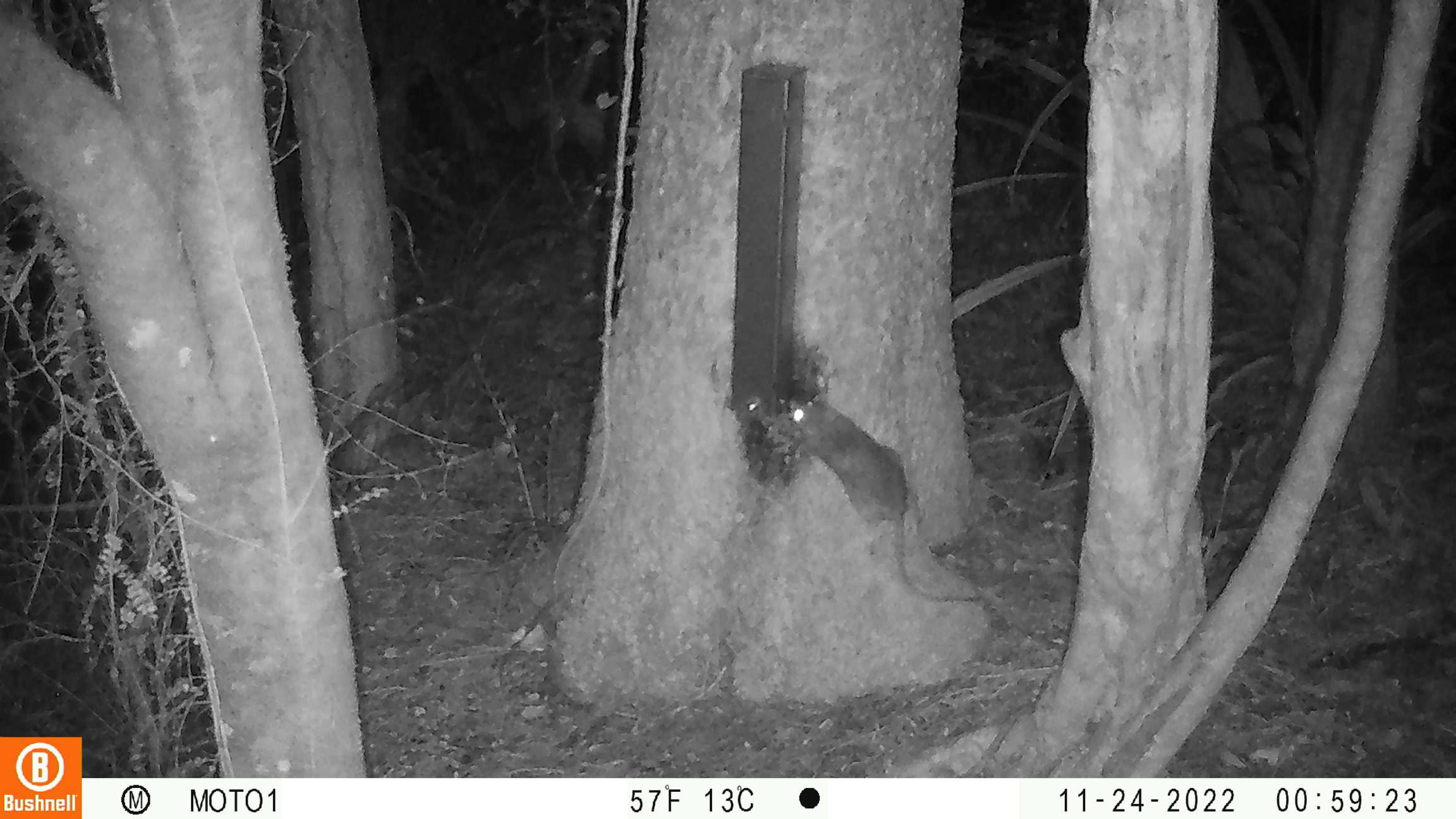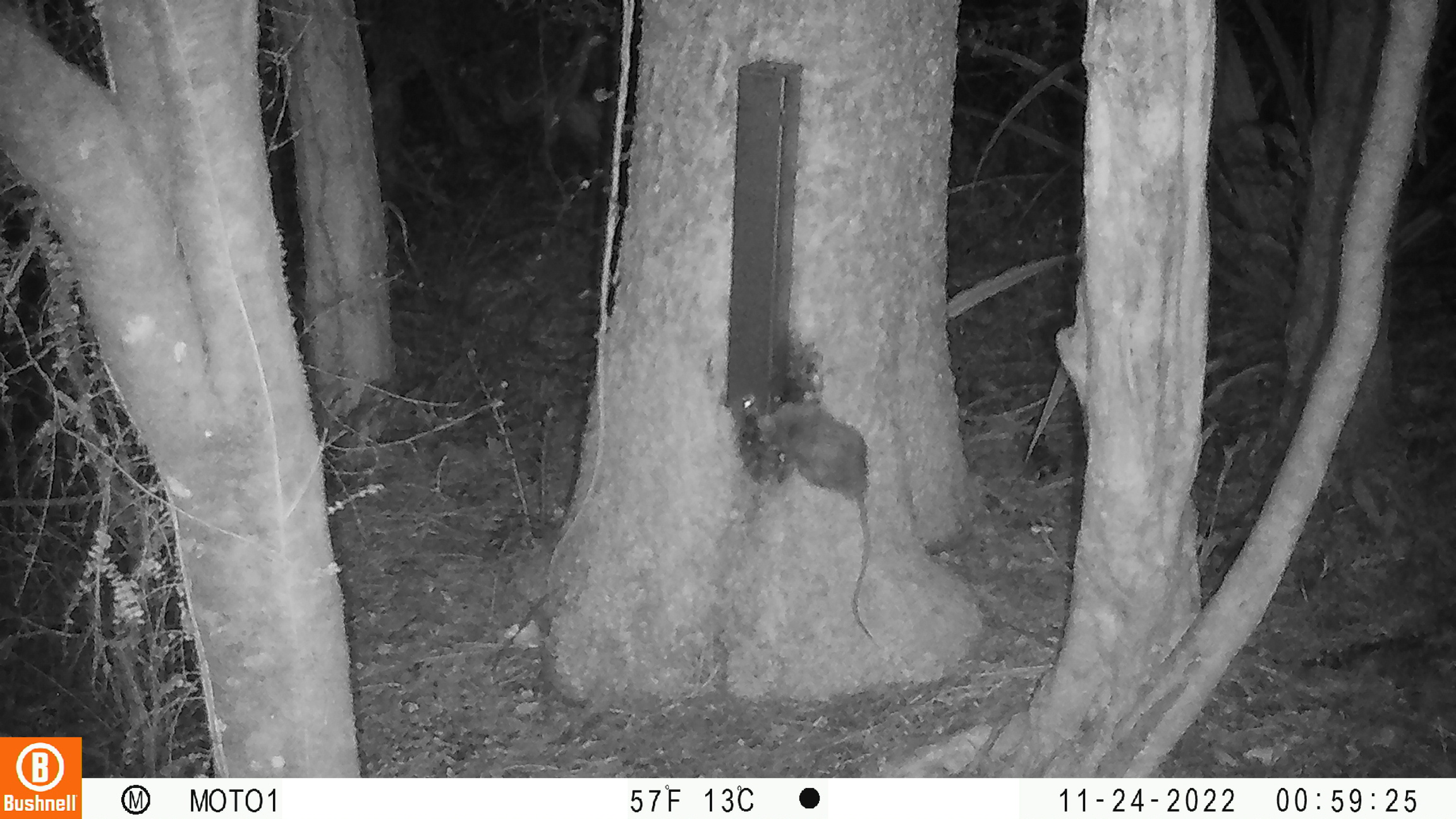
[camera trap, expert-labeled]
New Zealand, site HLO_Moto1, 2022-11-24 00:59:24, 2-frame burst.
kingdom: Animalia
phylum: Chordata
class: Mammalia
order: Rodentia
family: Muridae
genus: Rattus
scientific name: Rattus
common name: rat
Rat (Rattus).